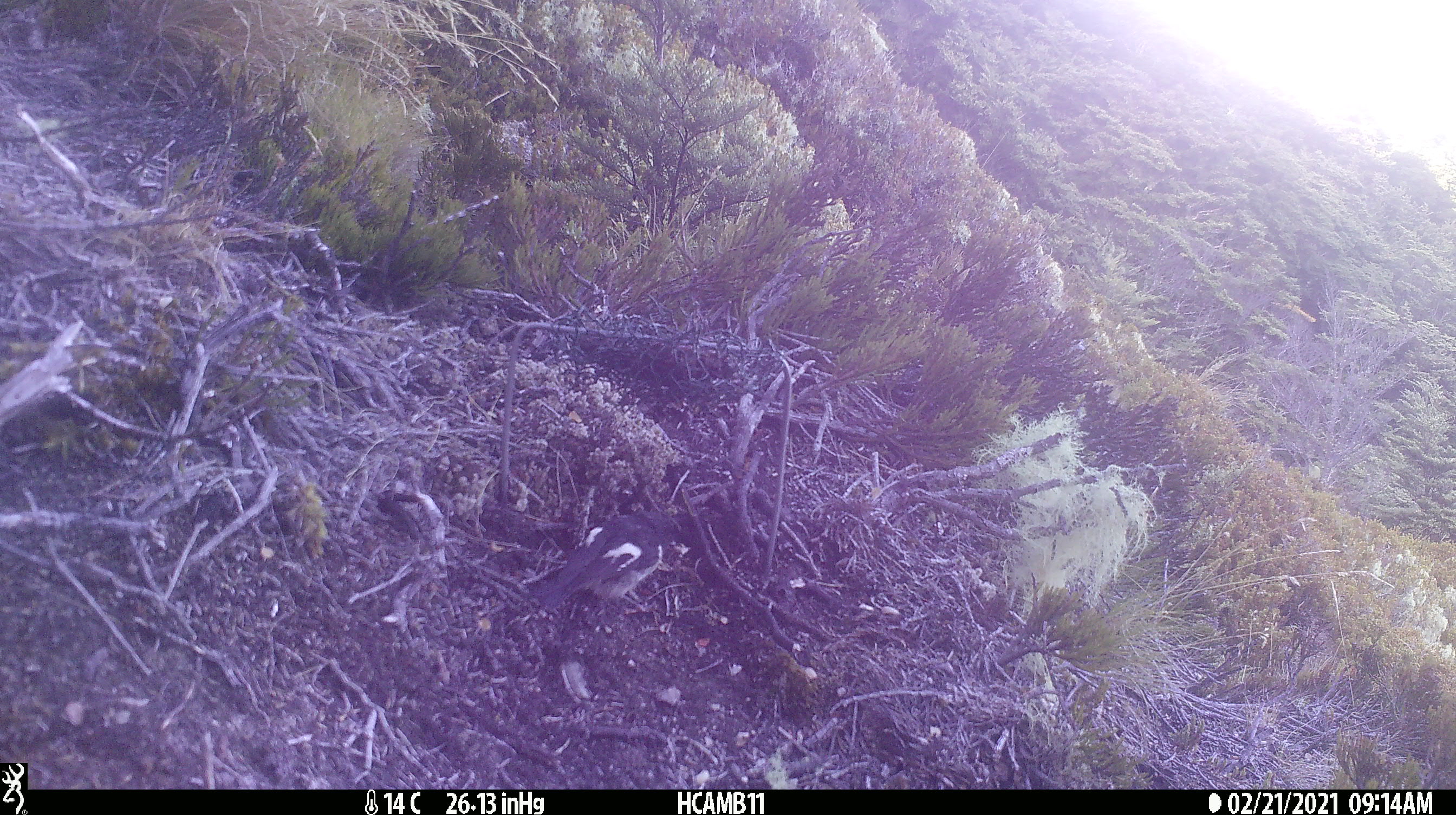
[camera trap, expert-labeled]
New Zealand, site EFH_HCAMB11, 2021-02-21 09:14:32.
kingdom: Animalia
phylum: Chordata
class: Aves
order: Passeriformes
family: Petroicidae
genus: Petroica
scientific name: Petroica macrocephala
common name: tomtit